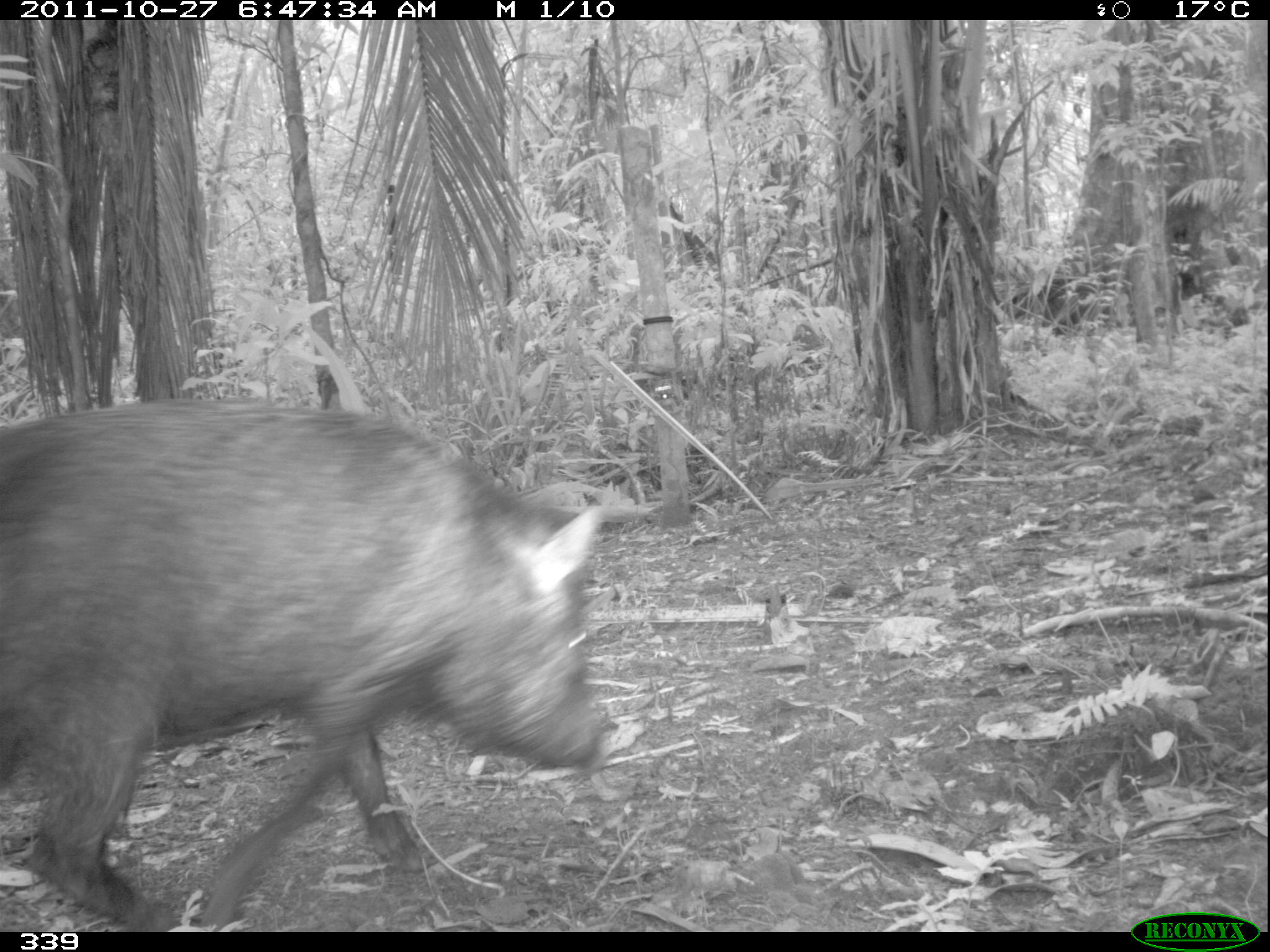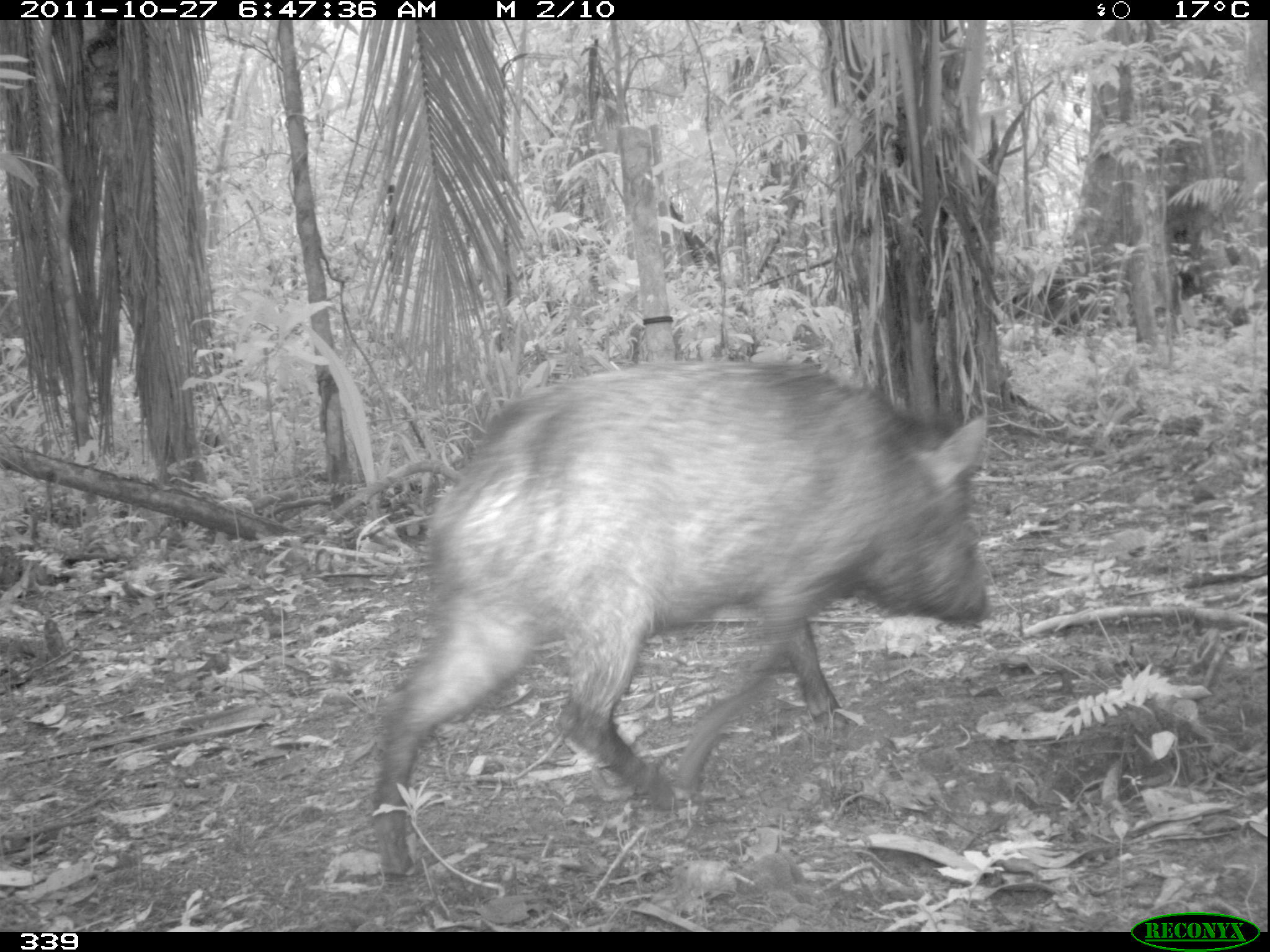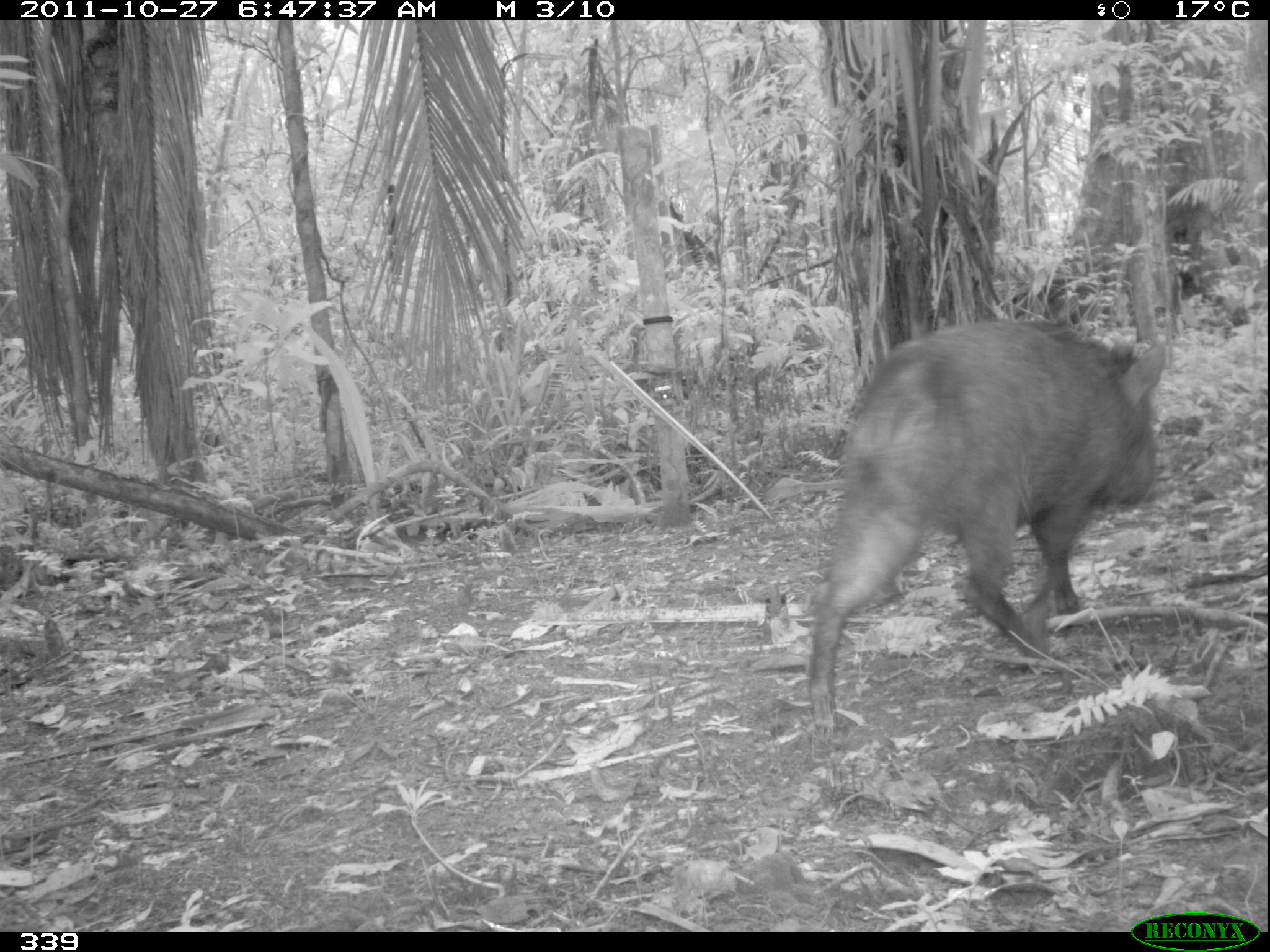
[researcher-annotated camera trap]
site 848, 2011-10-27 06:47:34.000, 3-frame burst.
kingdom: Animalia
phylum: Chordata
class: Mammalia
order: Artiodactyla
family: Tayassuidae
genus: Pecari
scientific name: Pecari tajacu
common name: collared peccary